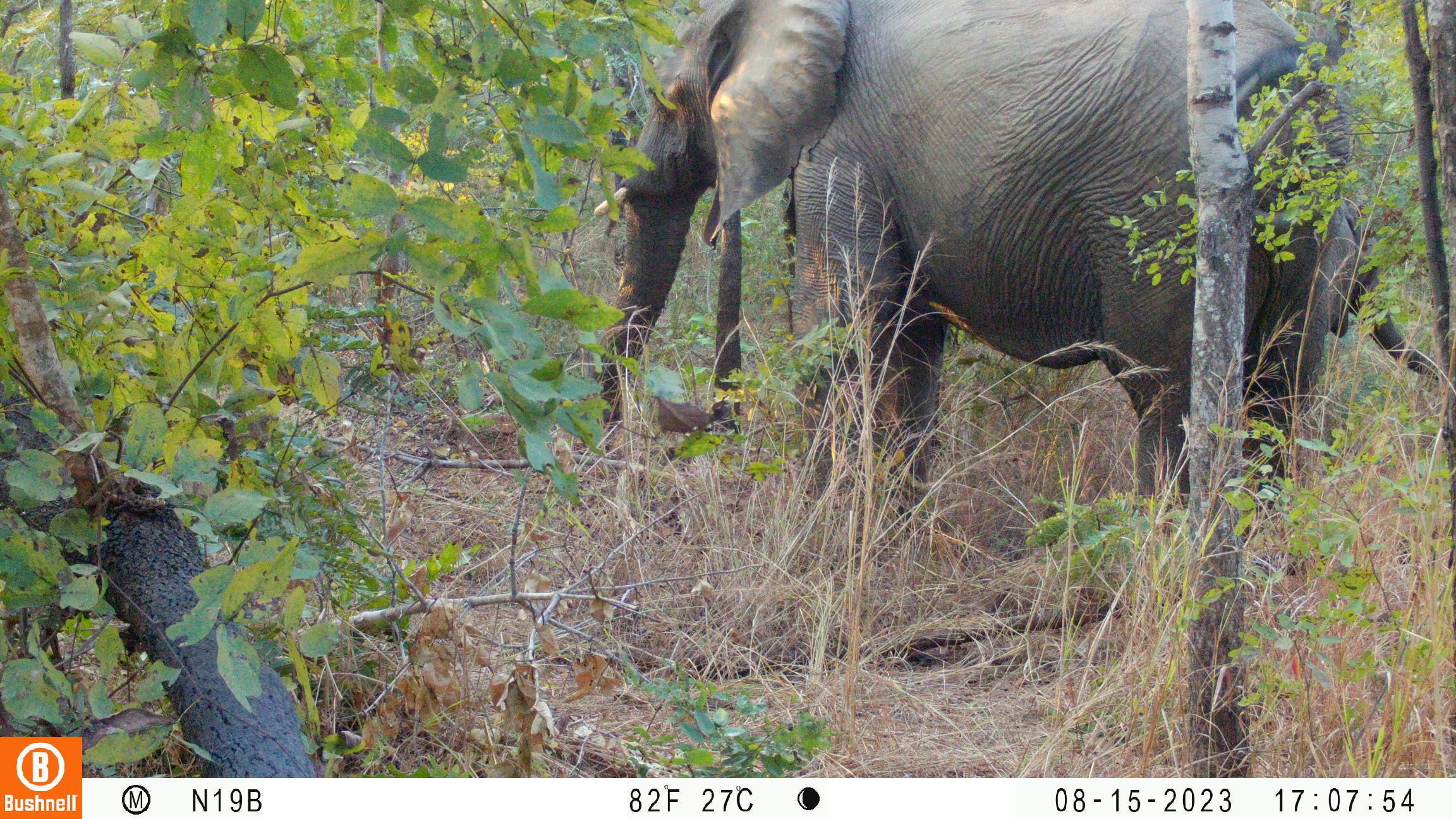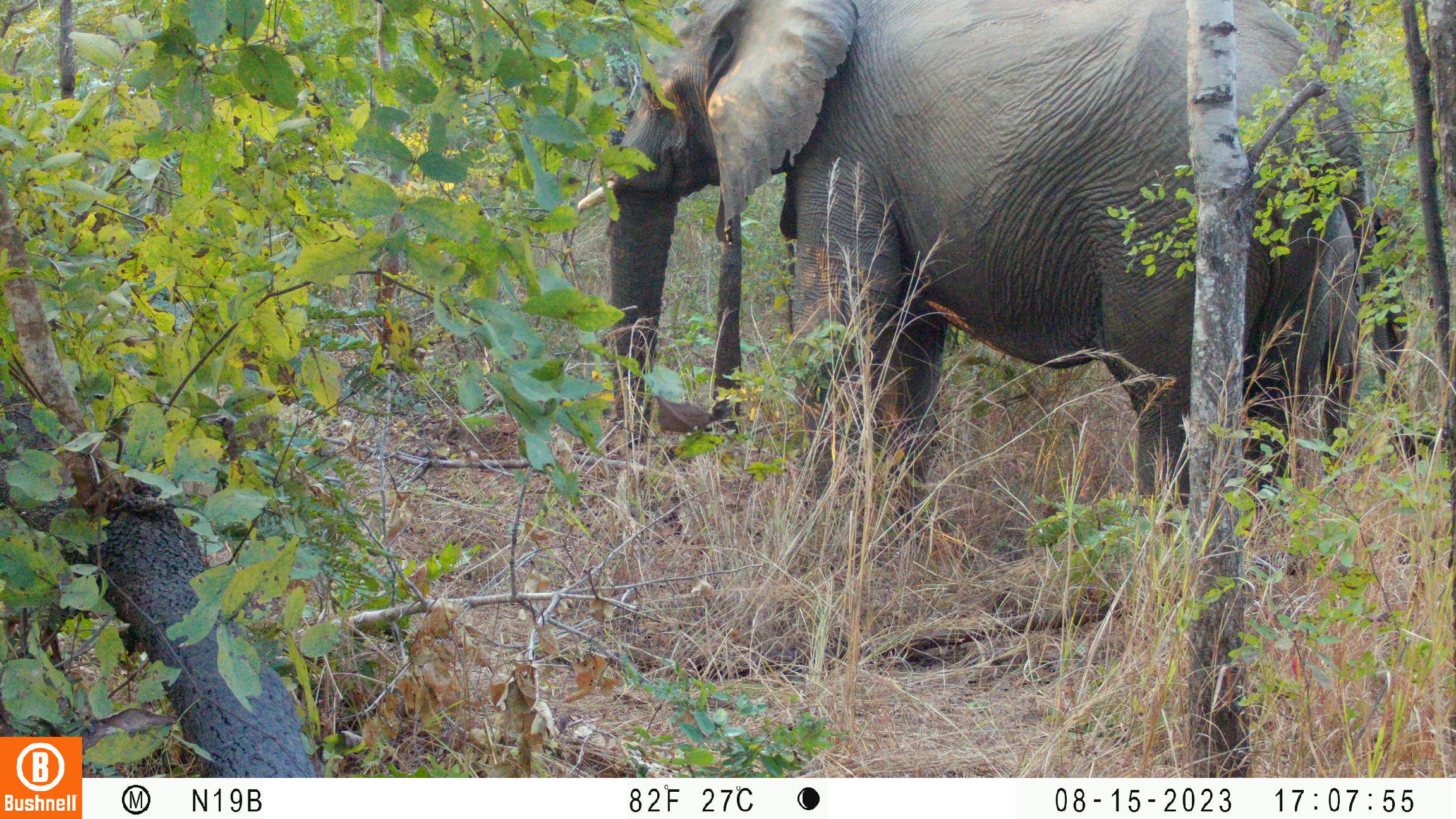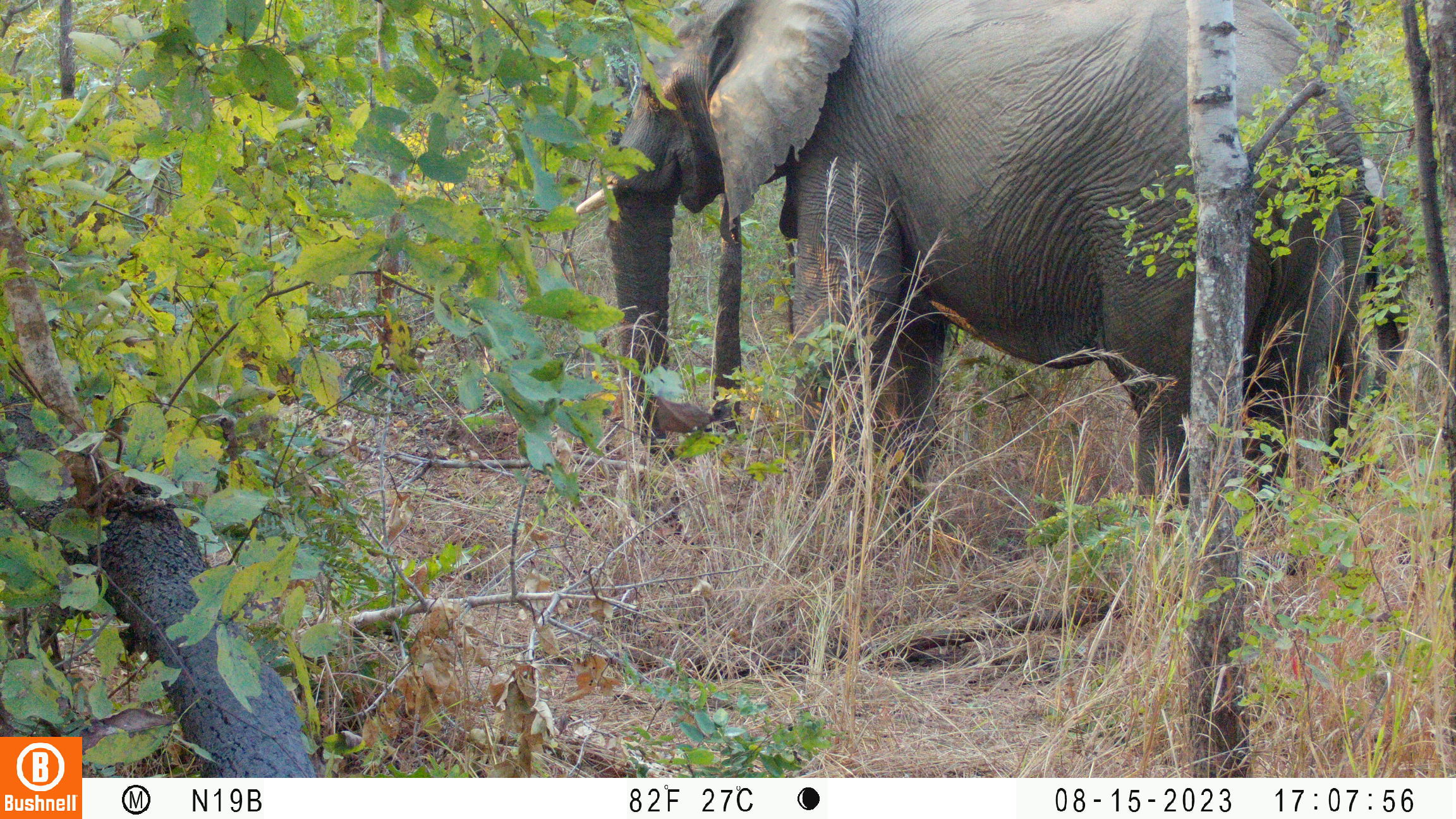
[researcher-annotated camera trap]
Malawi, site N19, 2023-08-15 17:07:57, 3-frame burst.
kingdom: Animalia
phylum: Chordata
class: Mammalia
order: Proboscidea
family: Elephantidae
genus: Loxodonta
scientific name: Loxodonta africana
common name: african savanna elephant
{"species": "african savanna elephant (Loxodonta africana)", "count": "2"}